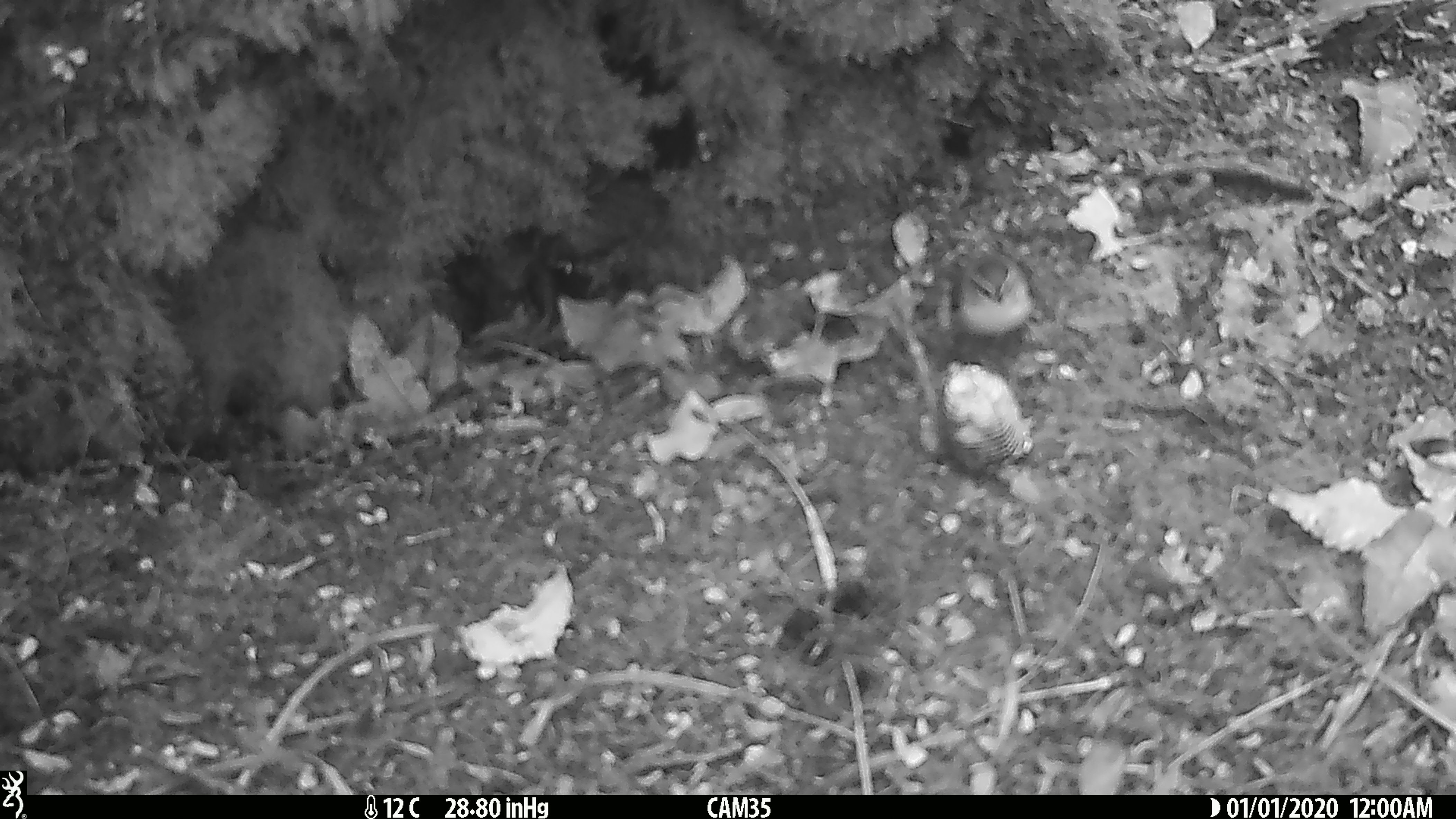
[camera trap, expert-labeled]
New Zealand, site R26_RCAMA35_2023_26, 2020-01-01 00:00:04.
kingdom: Animalia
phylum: Chordata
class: Aves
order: Passeriformes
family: Acanthisittidae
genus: Acanthisitta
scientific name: Acanthisitta chloris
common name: rifleman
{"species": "rifleman (Acanthisitta chloris)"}